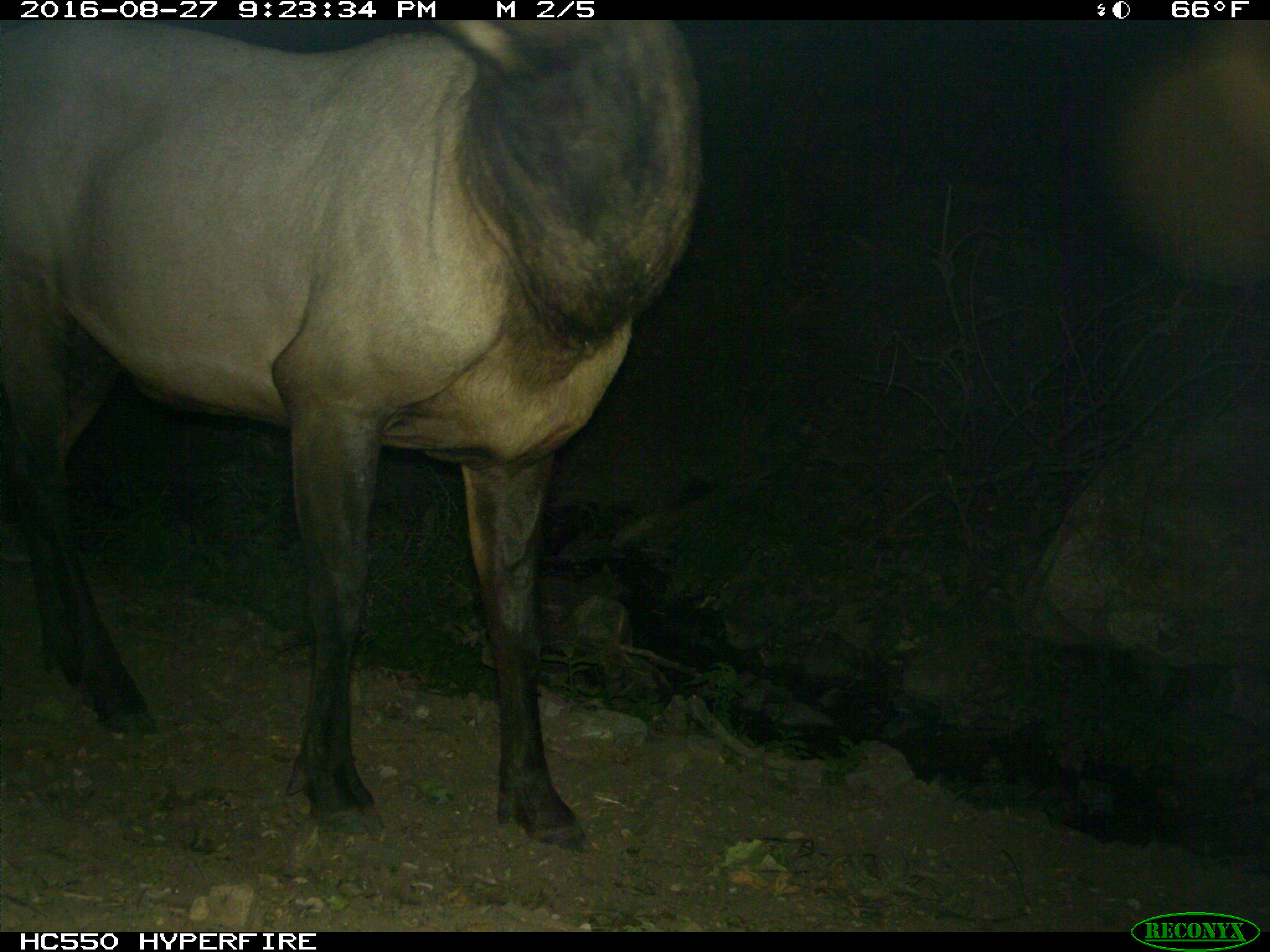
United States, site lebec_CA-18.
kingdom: Animalia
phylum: Chordata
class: Mammalia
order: Artiodactyla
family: Cervidae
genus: Cervus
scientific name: Cervus canadensis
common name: elk